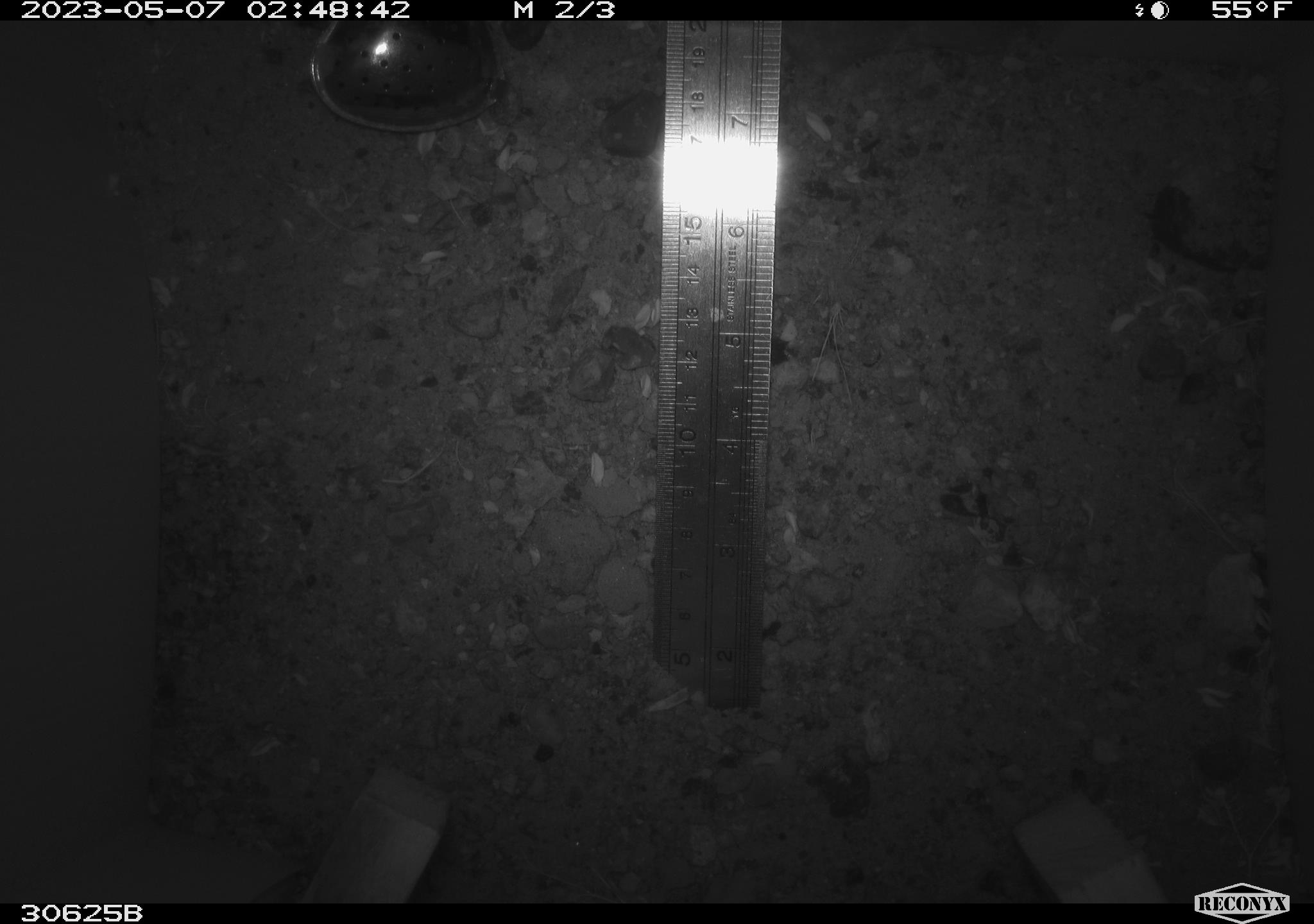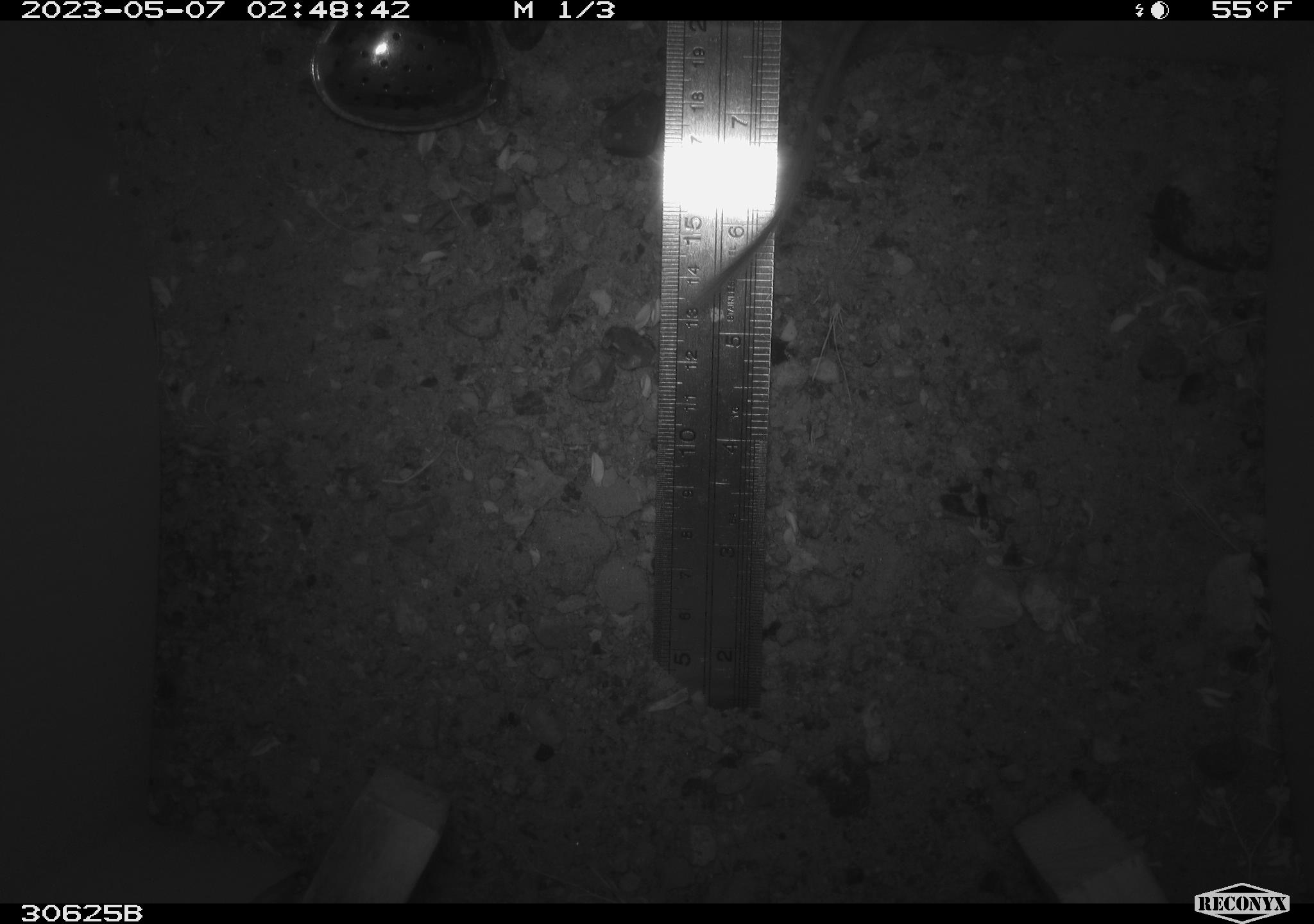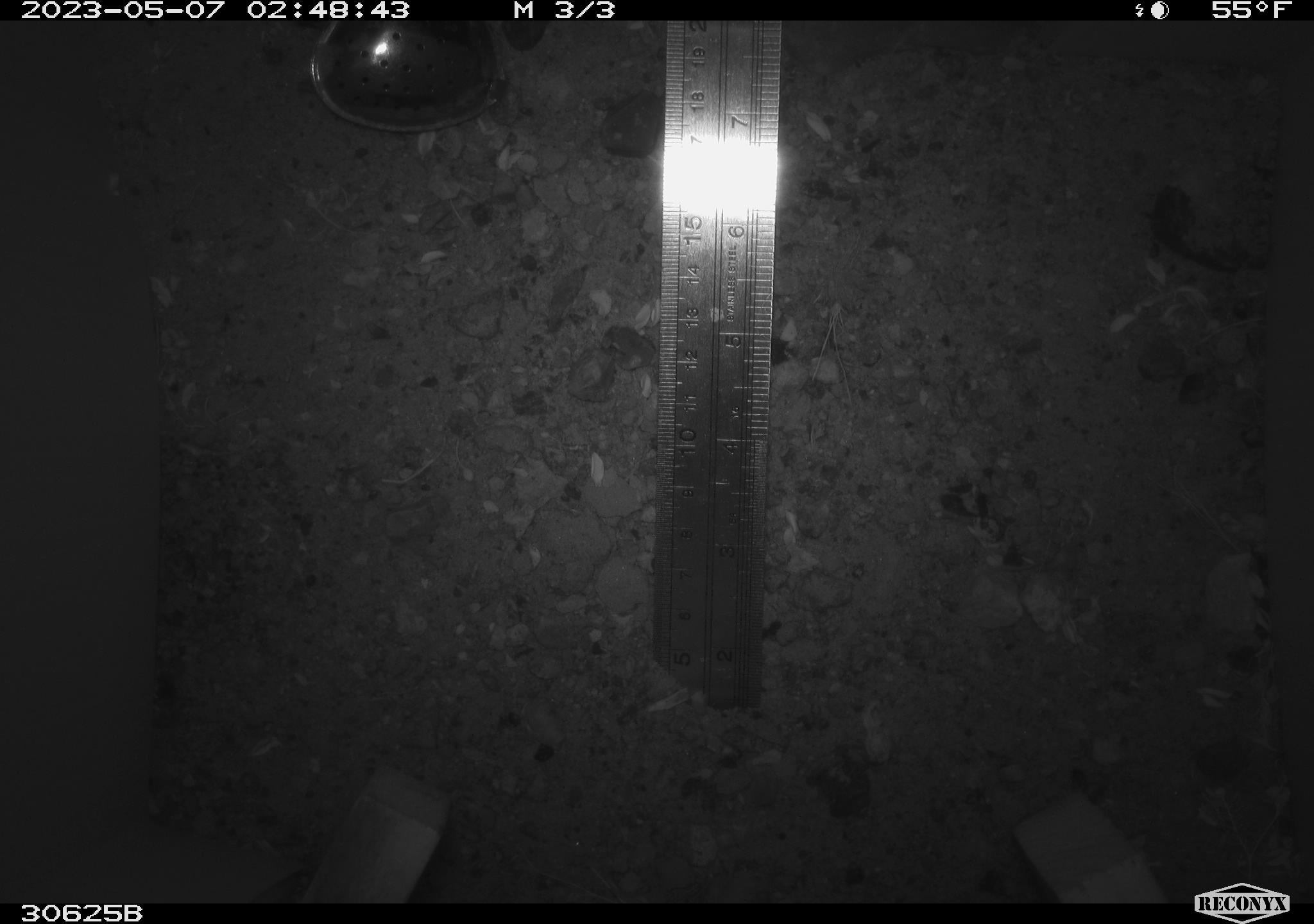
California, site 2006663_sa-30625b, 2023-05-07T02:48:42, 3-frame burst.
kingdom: Animalia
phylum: Chordata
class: Mammalia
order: Rodentia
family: Heteromyidae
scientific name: Heteromyidae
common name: kangaroo rats and pocket mice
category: heteromyidae family